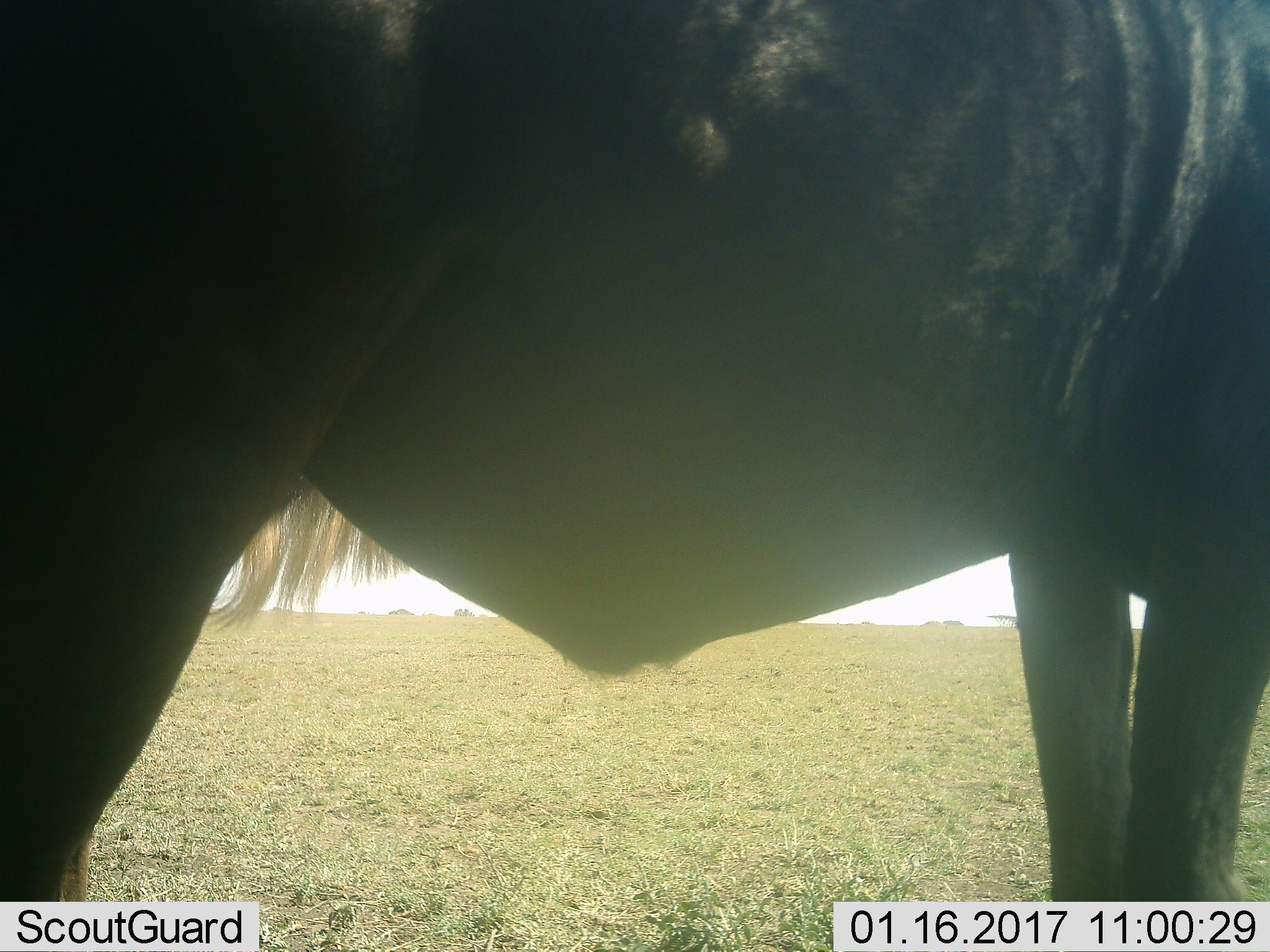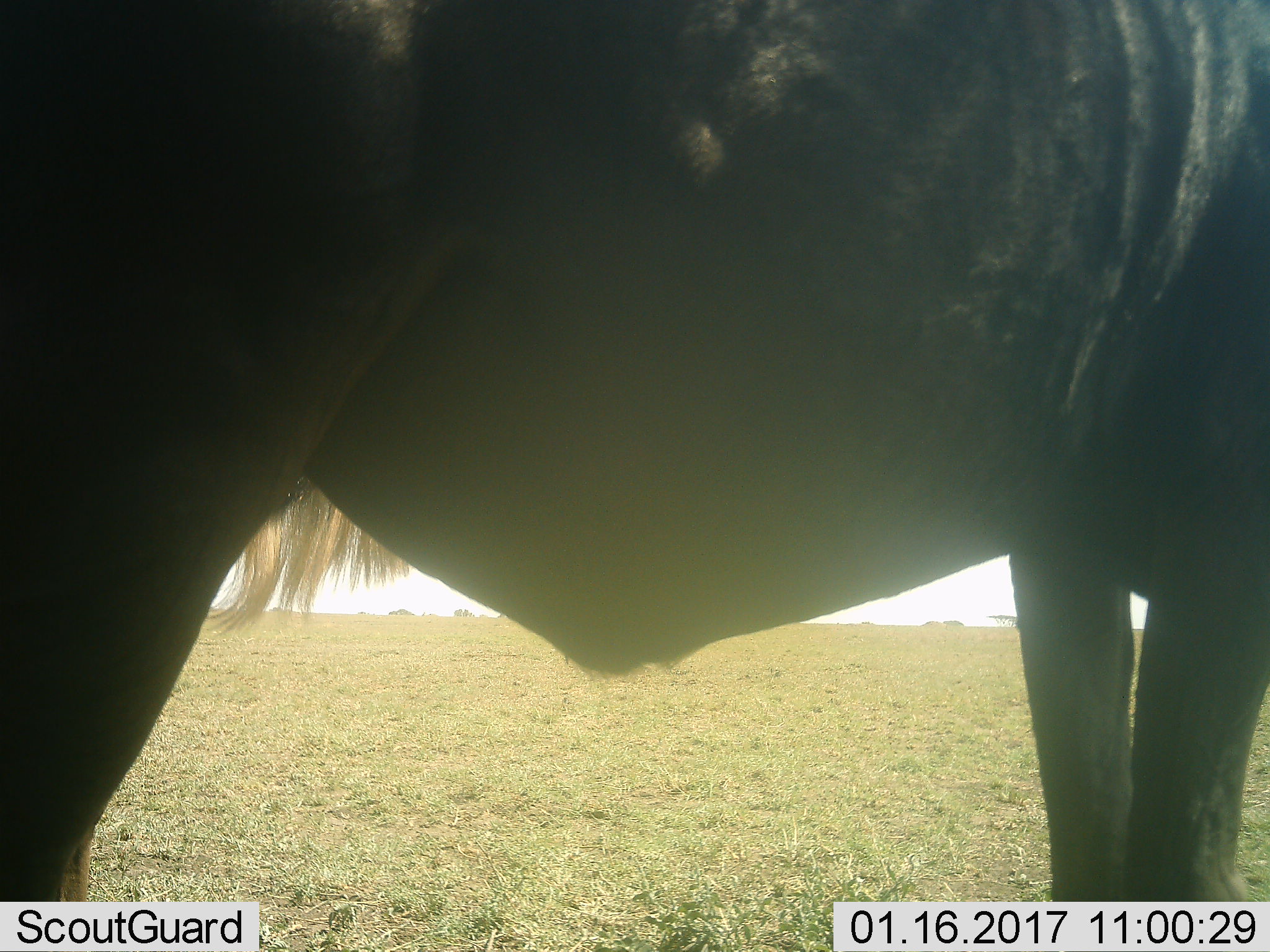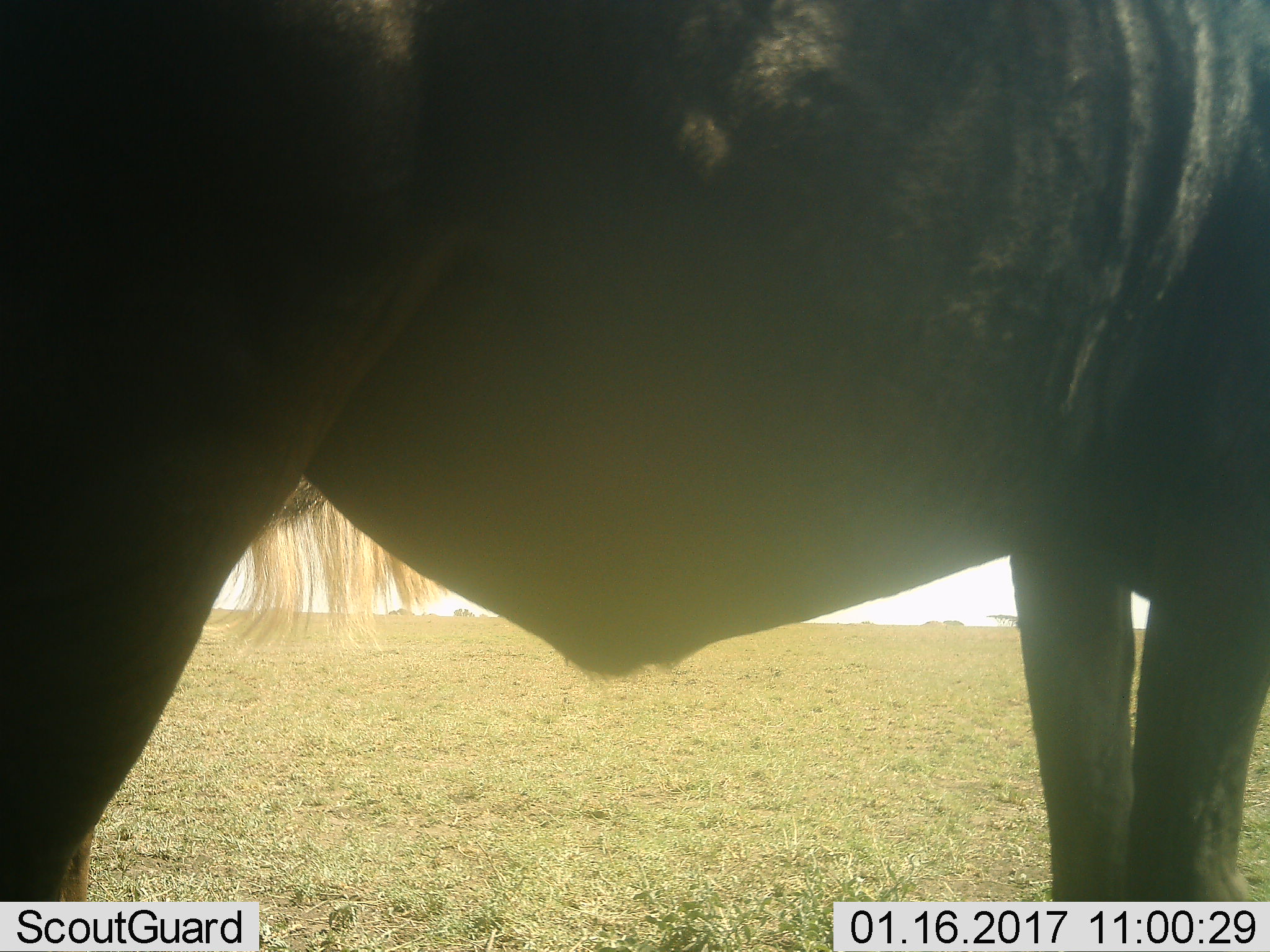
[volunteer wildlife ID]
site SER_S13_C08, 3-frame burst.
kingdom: Animalia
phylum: Chordata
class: Mammalia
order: Artiodactyla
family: Bovidae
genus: Connochaetes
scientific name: Connochaetes taurinus taurinus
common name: blue wildebeest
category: wildebeestblue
Wildebeestblue (blue wildebeest) (Connochaetes taurinus taurinus), count 1. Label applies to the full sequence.